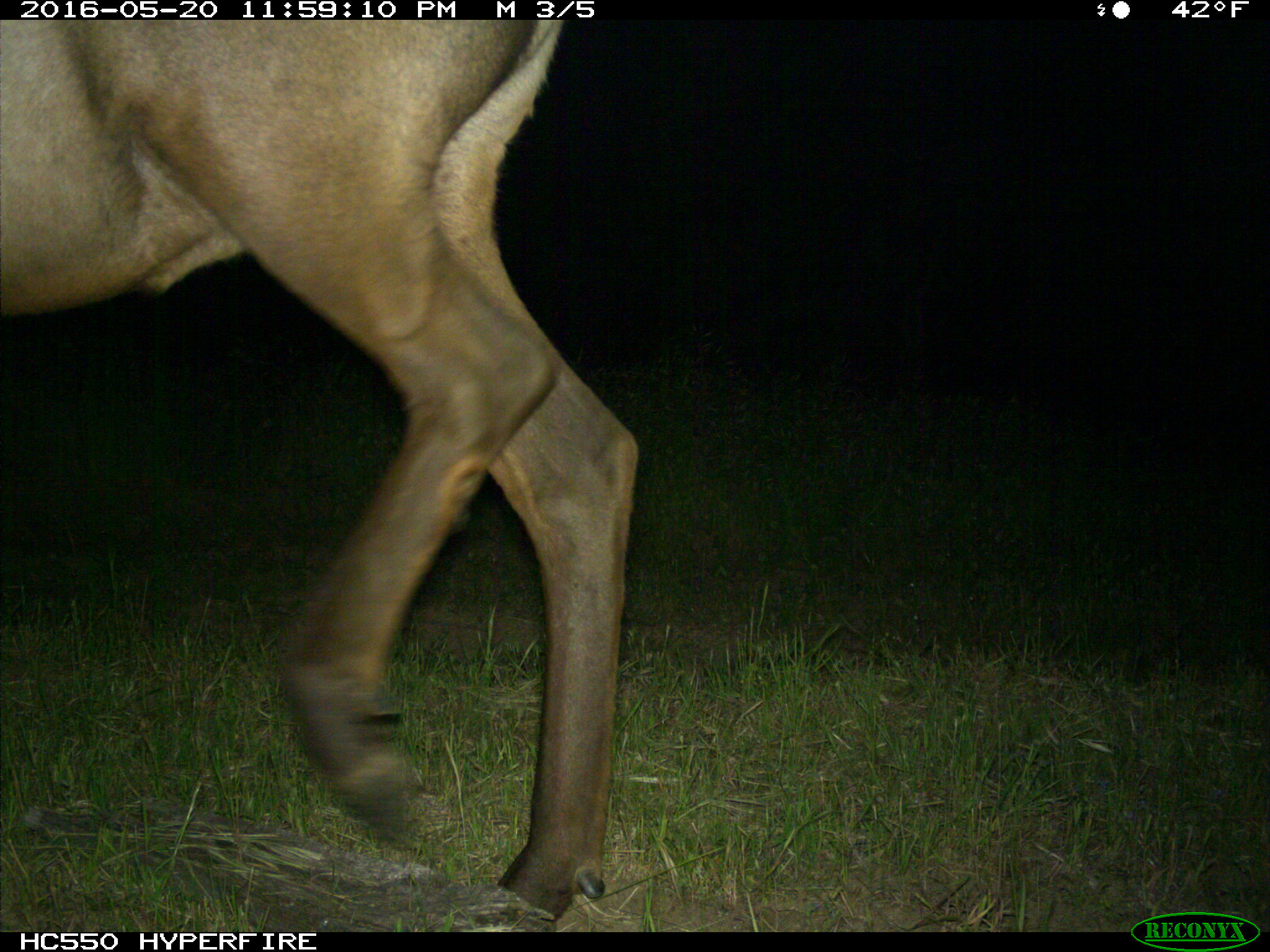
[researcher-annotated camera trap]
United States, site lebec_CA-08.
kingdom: Animalia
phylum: Chordata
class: Mammalia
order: Artiodactyla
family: Cervidae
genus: Cervus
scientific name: Cervus canadensis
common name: elk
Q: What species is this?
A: Cervus canadensis (elk).